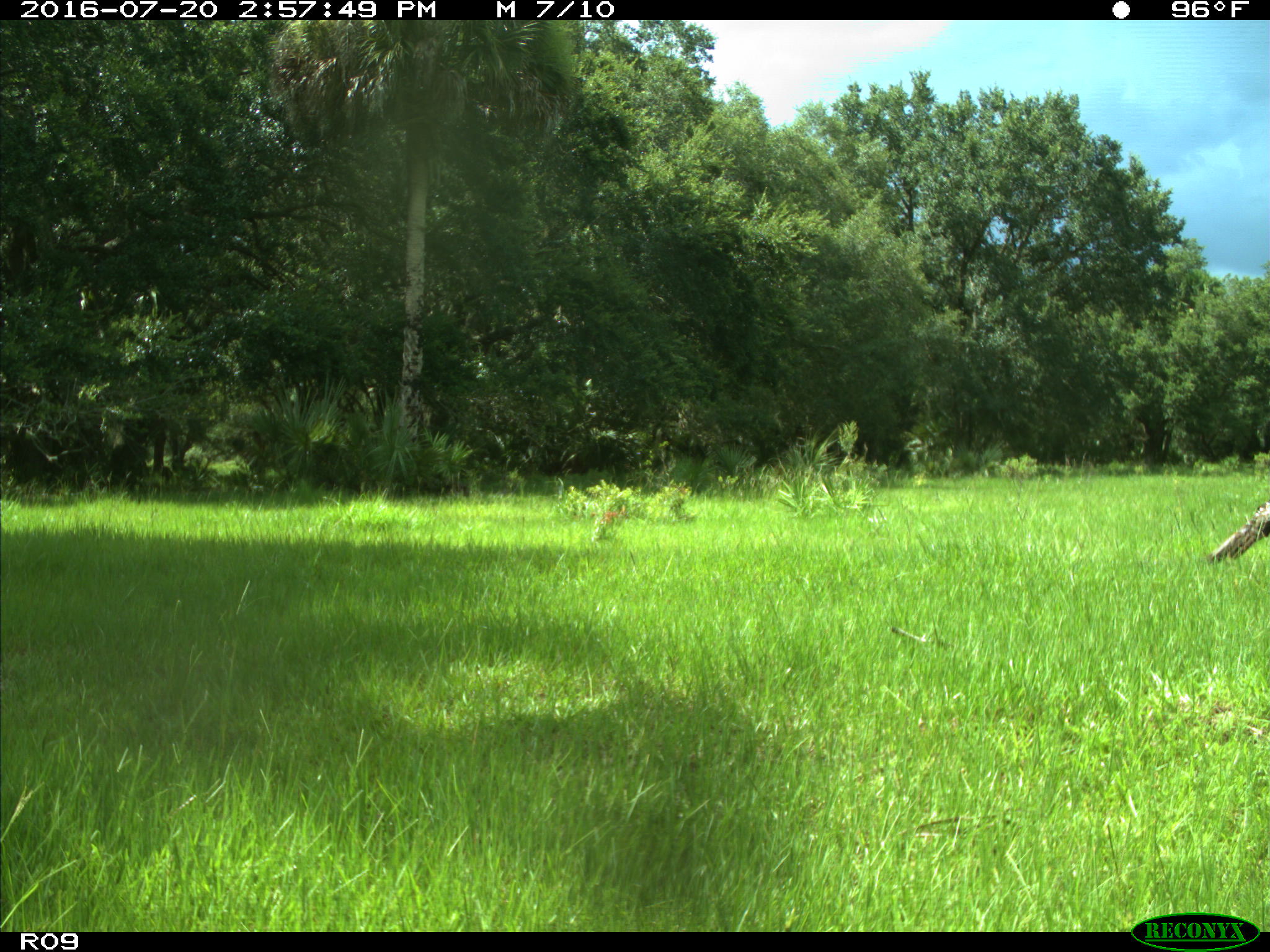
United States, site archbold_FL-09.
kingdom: Animalia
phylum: Chordata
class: Aves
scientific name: Aves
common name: birds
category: unidentified bird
Unidentified bird (birds) (Aves).